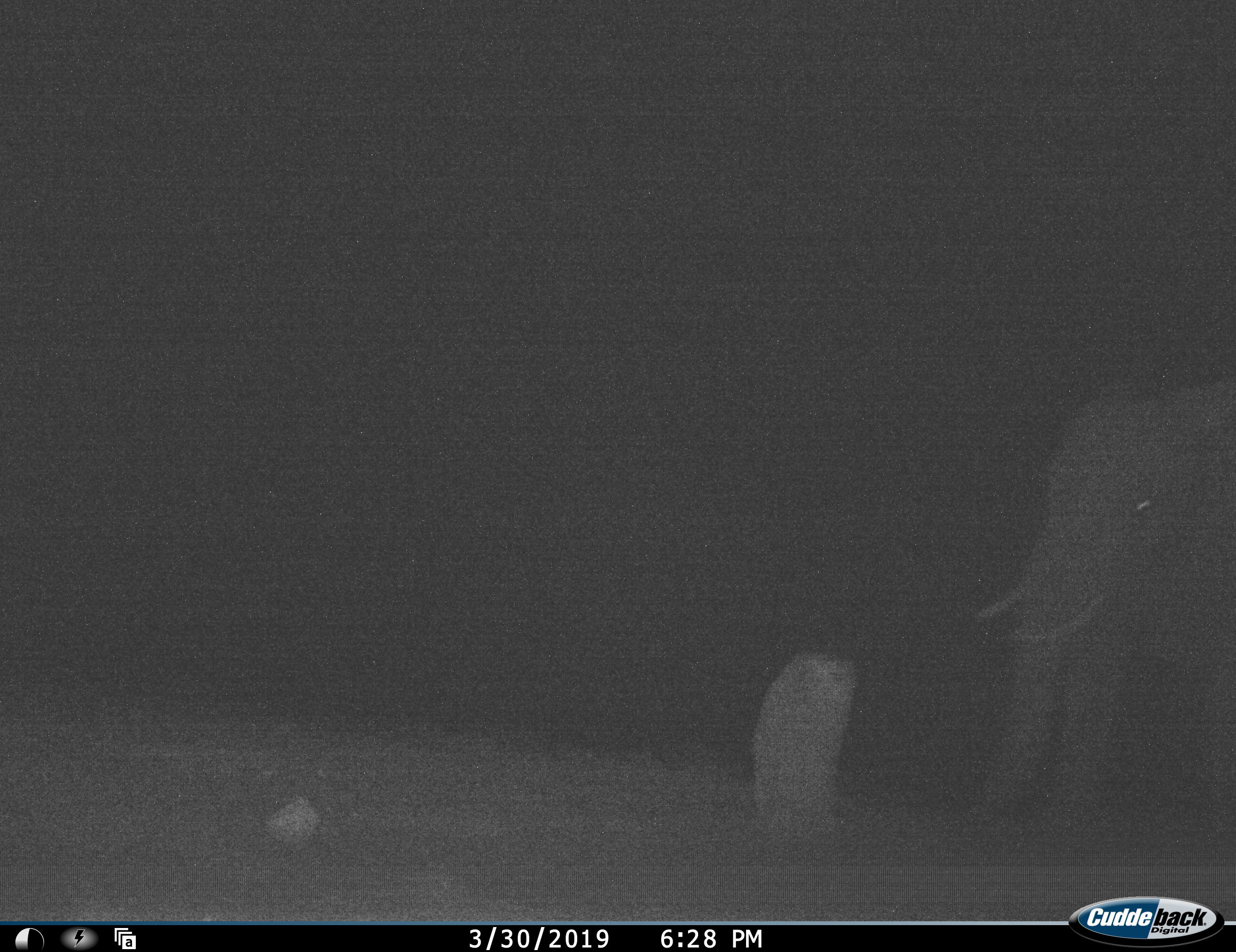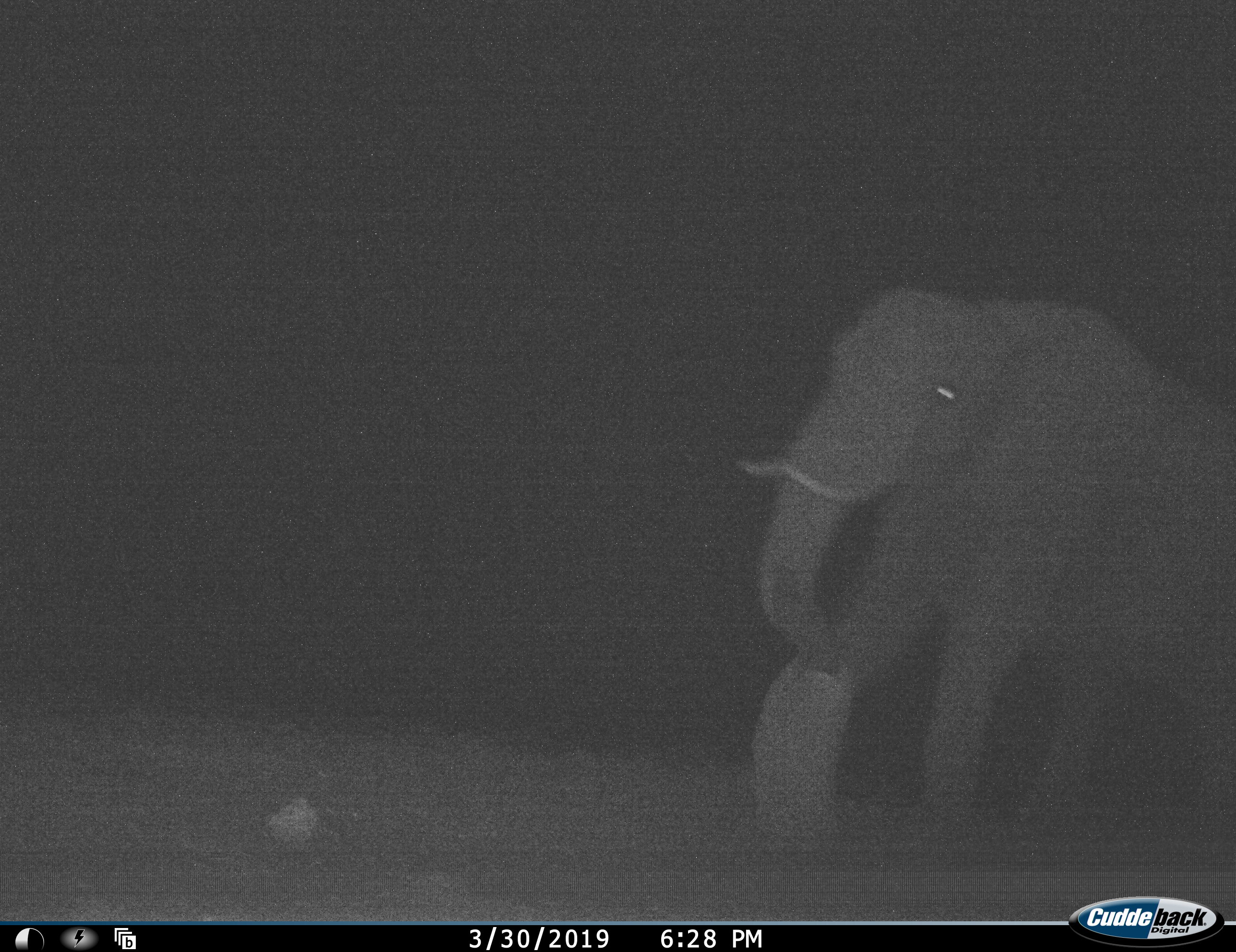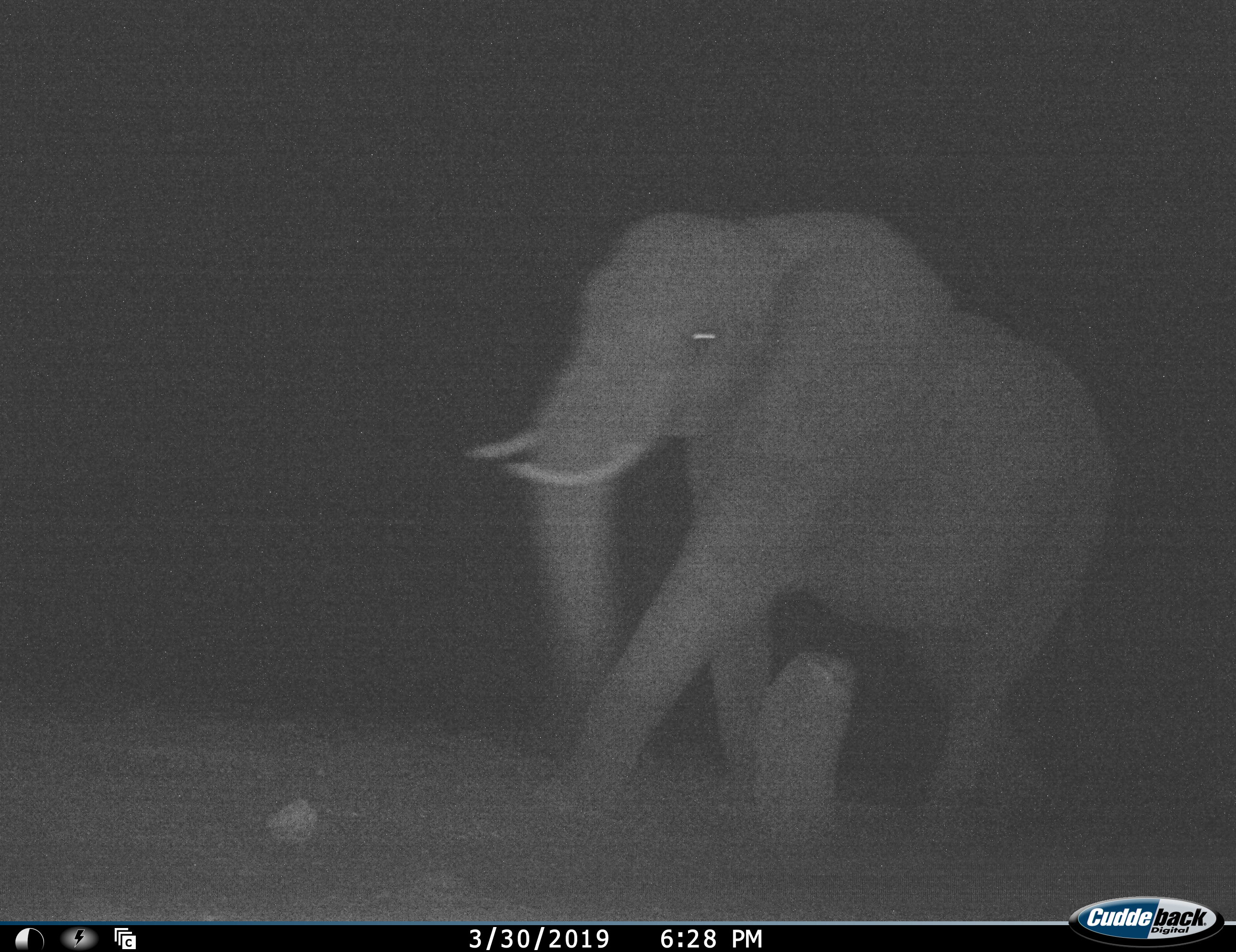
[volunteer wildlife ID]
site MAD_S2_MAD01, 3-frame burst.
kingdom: Animalia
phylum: Chordata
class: Mammalia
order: Proboscidea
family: Elephantidae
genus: Loxodonta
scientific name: Loxodonta africana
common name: african bush elephant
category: elephant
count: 1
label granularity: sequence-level